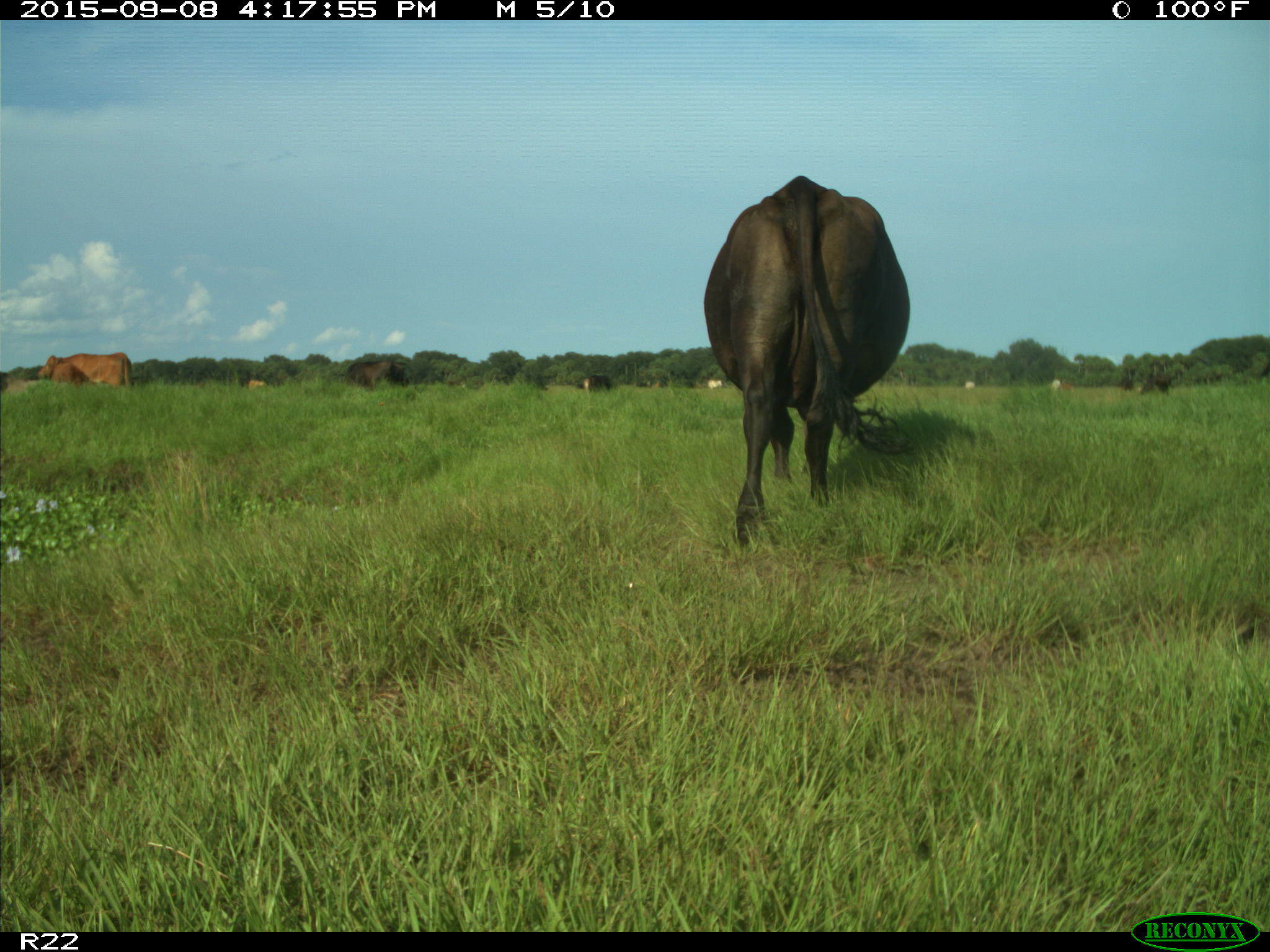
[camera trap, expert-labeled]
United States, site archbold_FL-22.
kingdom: Animalia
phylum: Chordata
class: Mammalia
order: Artiodactyla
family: Bovidae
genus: Bos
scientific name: Bos taurus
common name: domestic cow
Bos taurus (domestic cow).